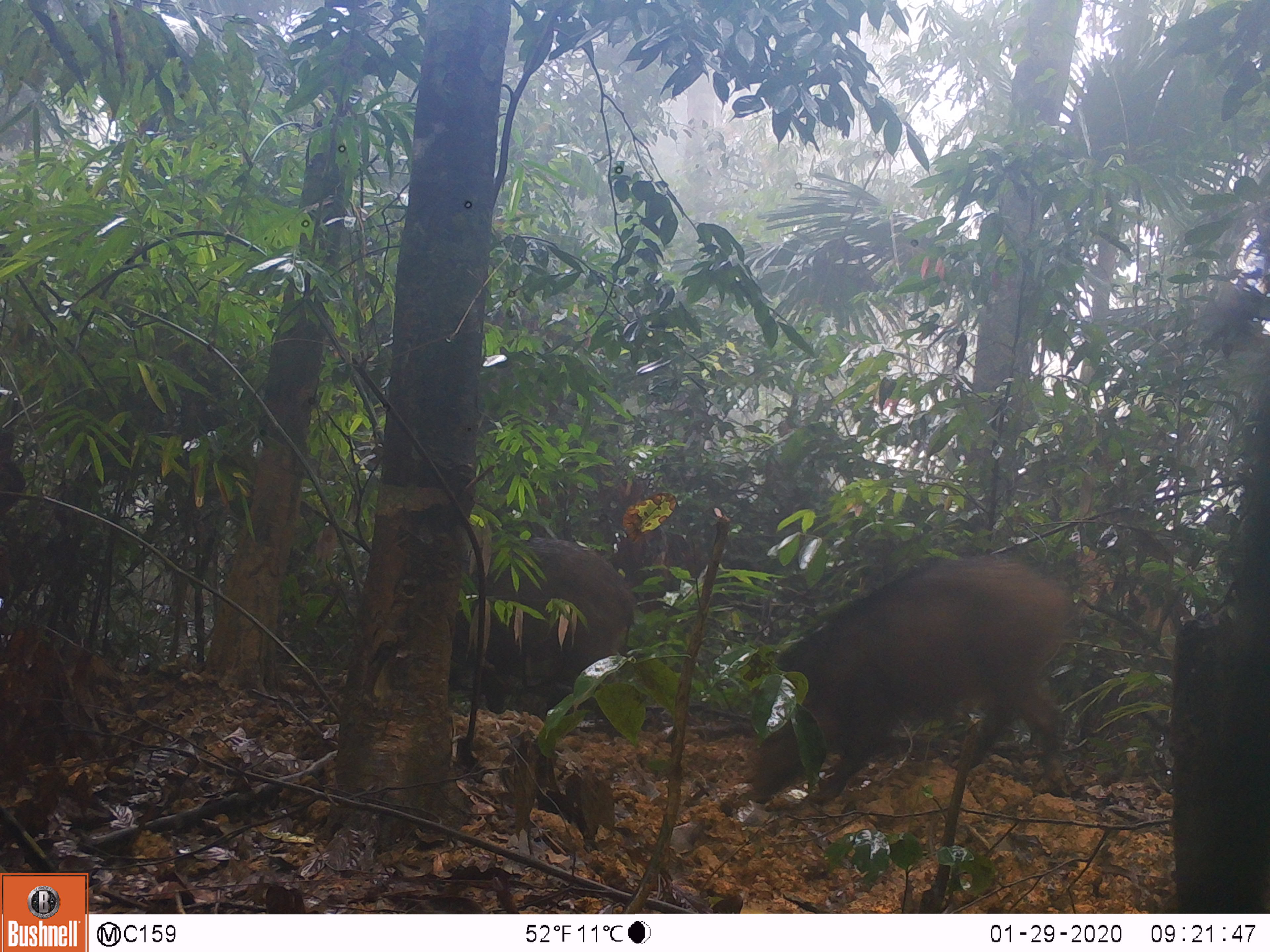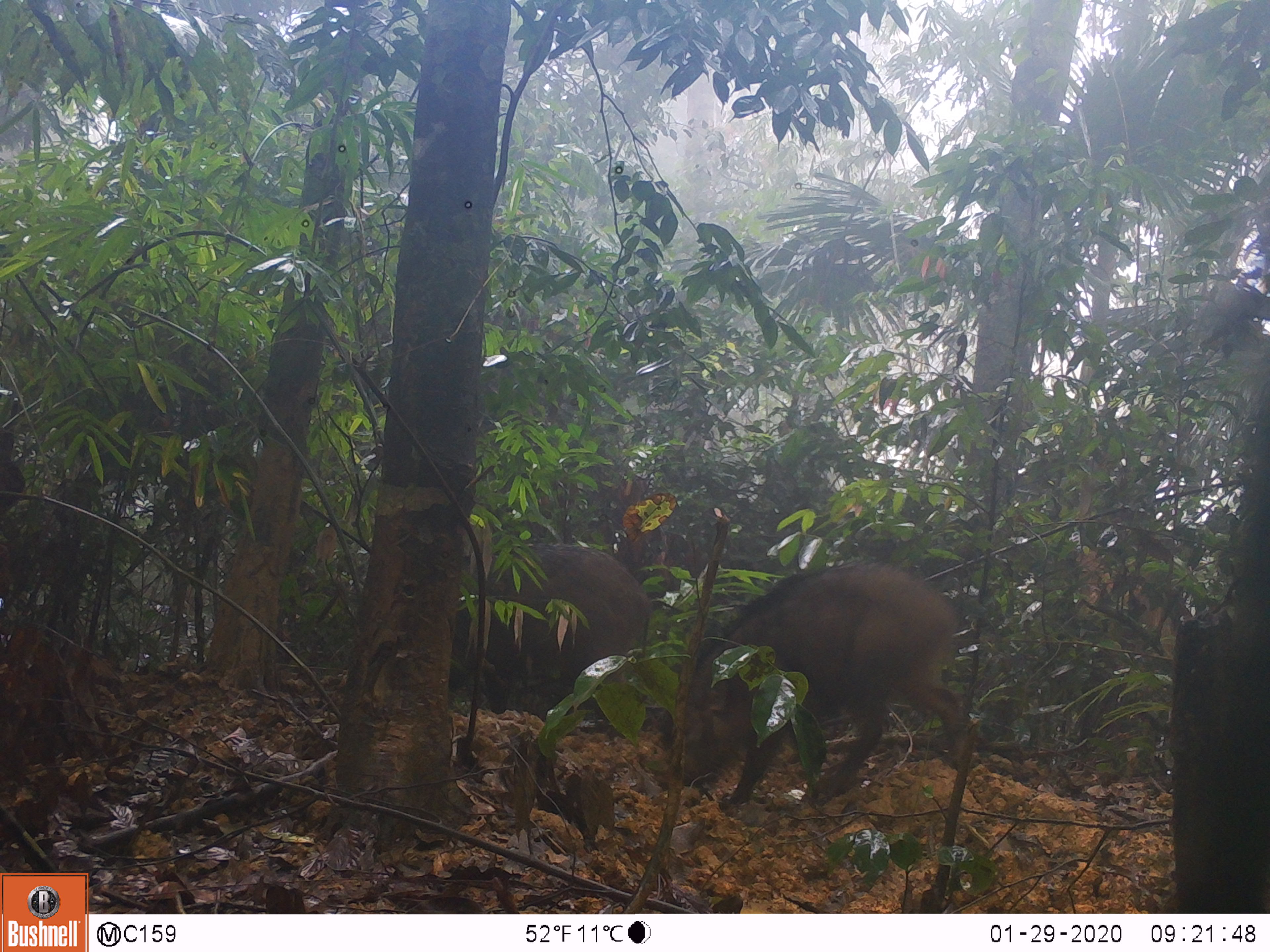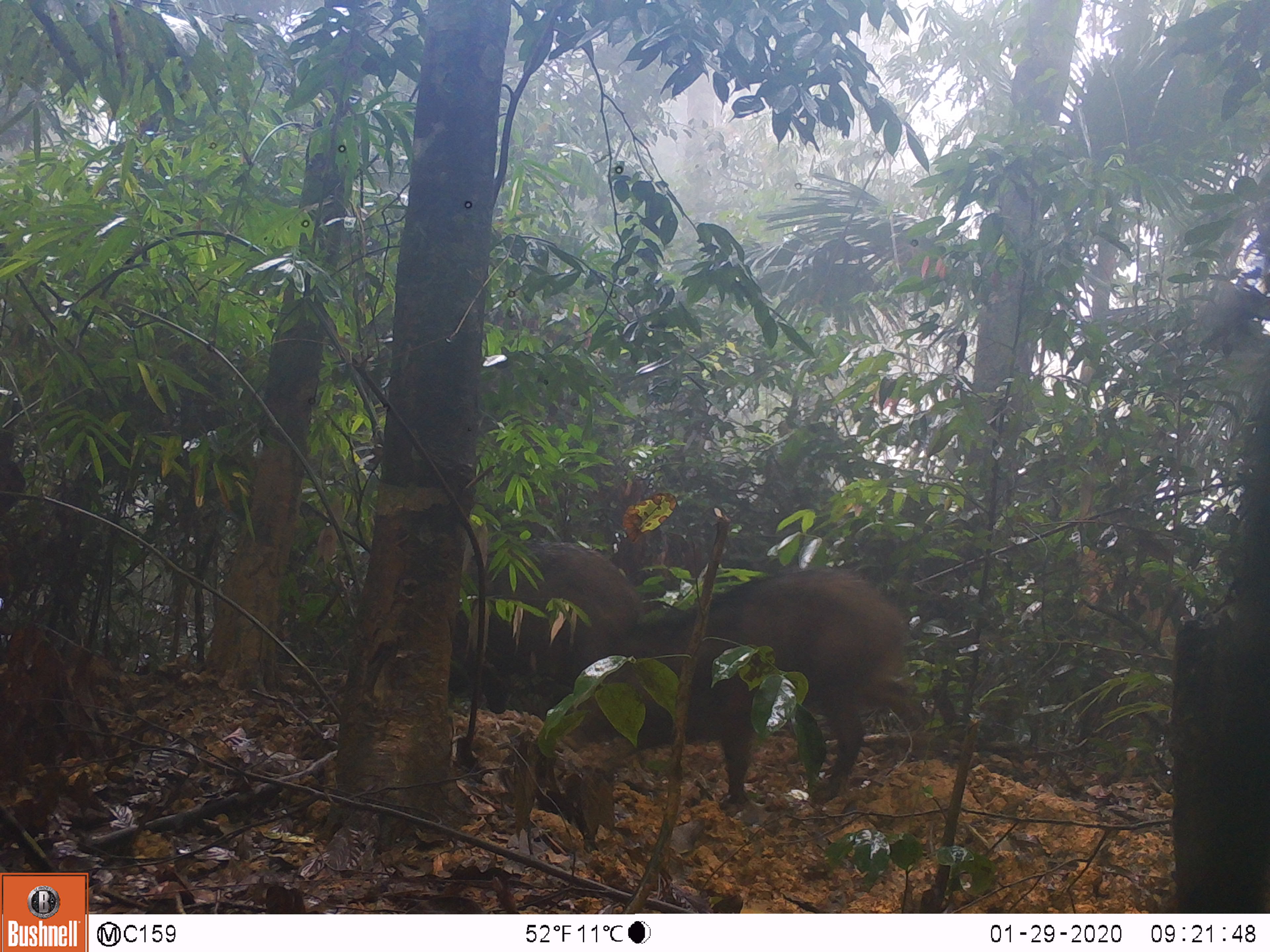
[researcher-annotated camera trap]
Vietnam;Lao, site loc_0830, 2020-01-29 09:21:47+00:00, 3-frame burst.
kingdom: Animalia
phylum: Chordata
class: Mammalia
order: Artiodactyla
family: Suidae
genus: Sus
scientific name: Sus scrofa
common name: eurasian wild pig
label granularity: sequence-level